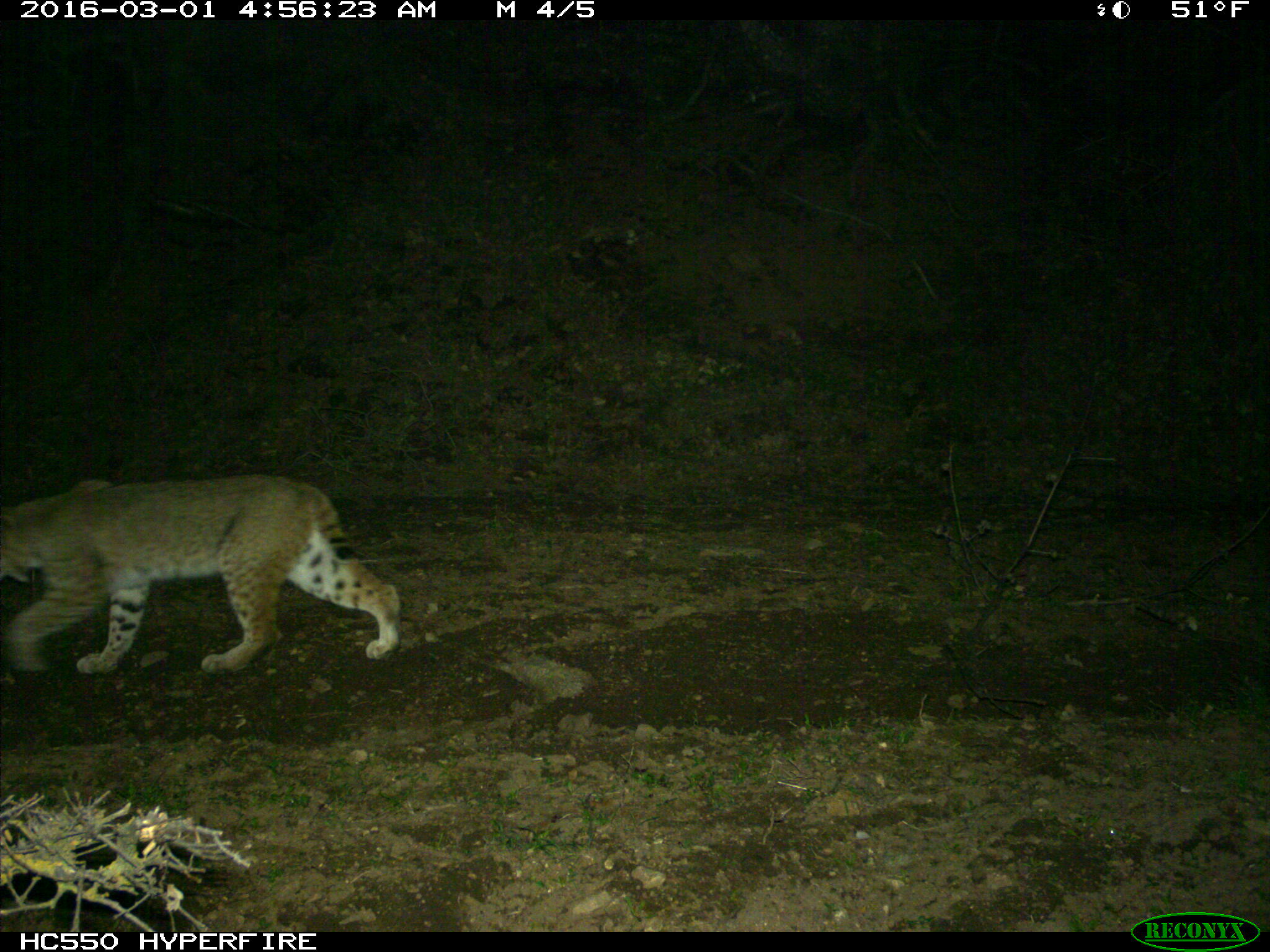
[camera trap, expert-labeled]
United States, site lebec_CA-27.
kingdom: Animalia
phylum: Chordata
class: Mammalia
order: Carnivora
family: Felidae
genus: Lynx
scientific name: Lynx rufus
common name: bobcat